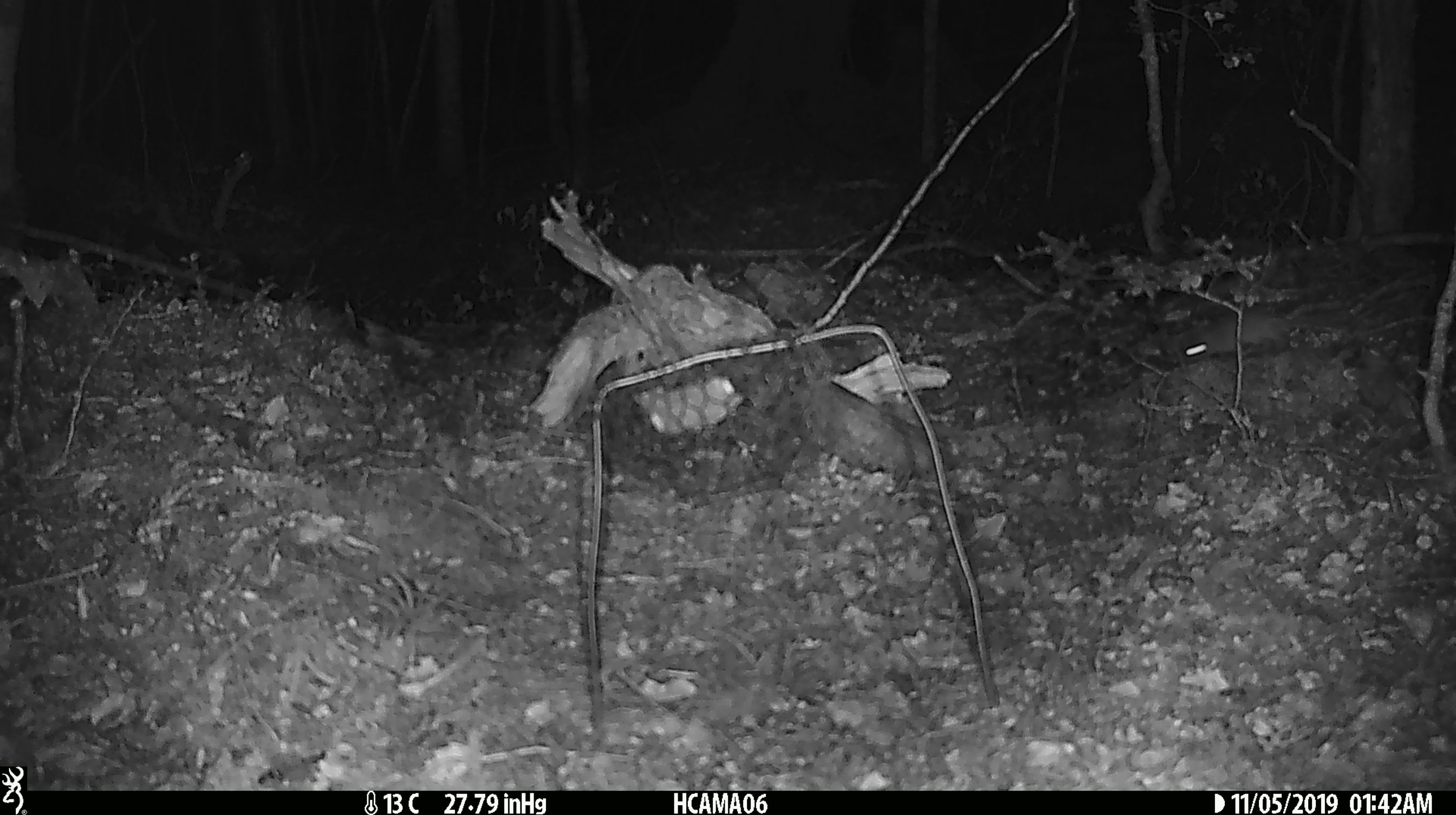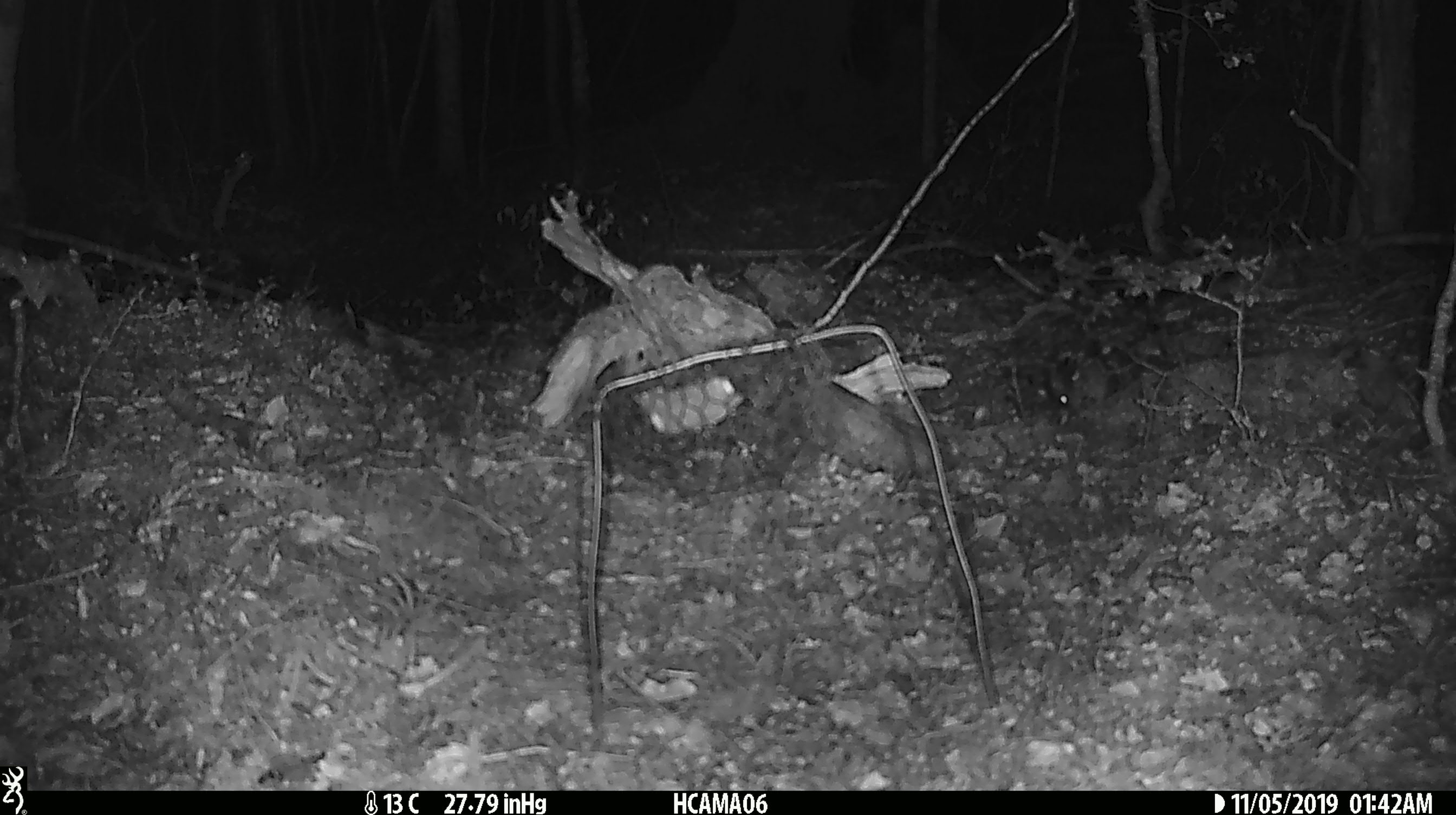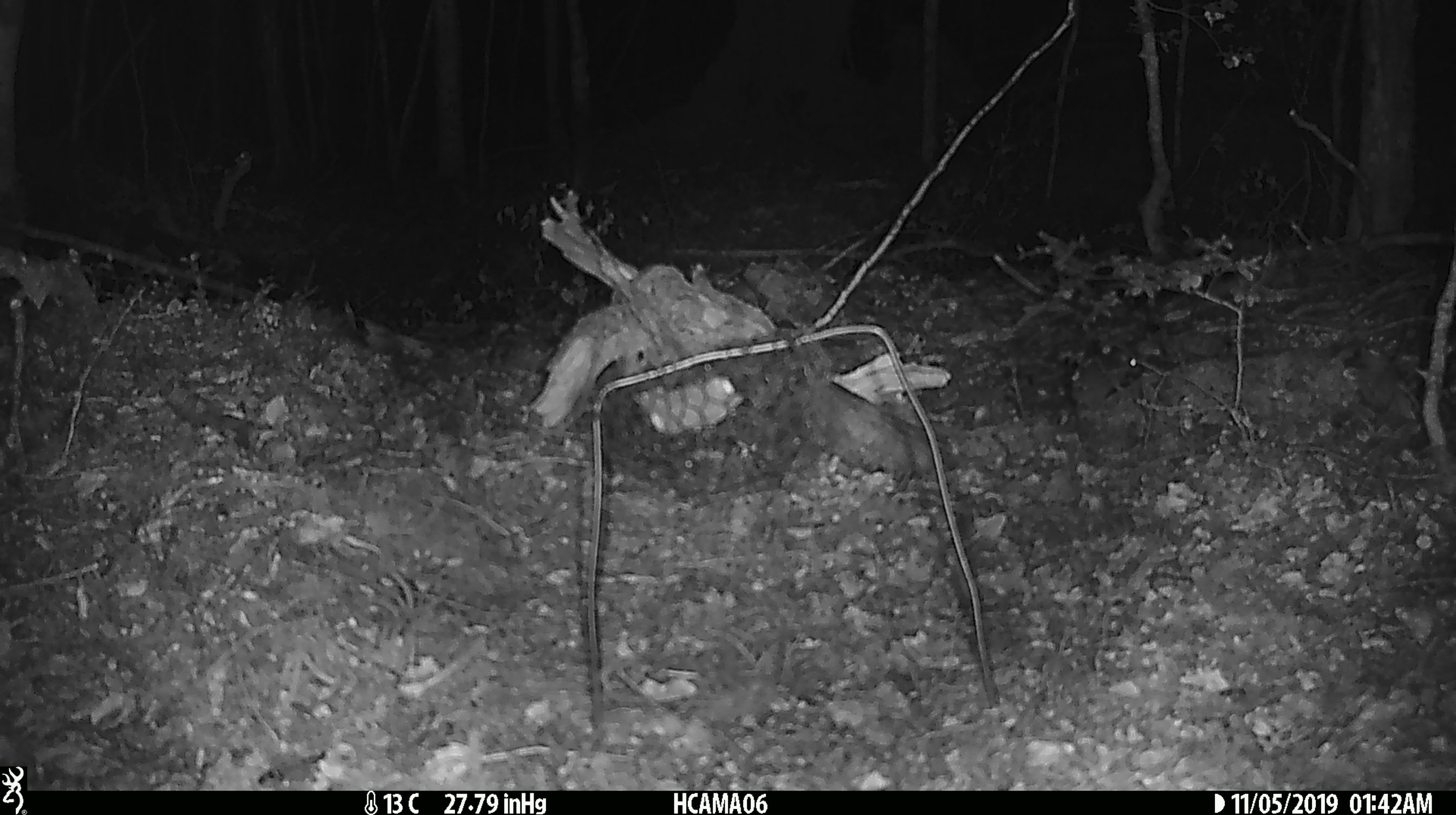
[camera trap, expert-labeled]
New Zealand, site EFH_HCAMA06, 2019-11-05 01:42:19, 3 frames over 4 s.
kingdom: Animalia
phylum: Chordata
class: Mammalia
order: Rodentia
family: Muridae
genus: Mus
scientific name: Mus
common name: mouse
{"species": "mouse (Mus)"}